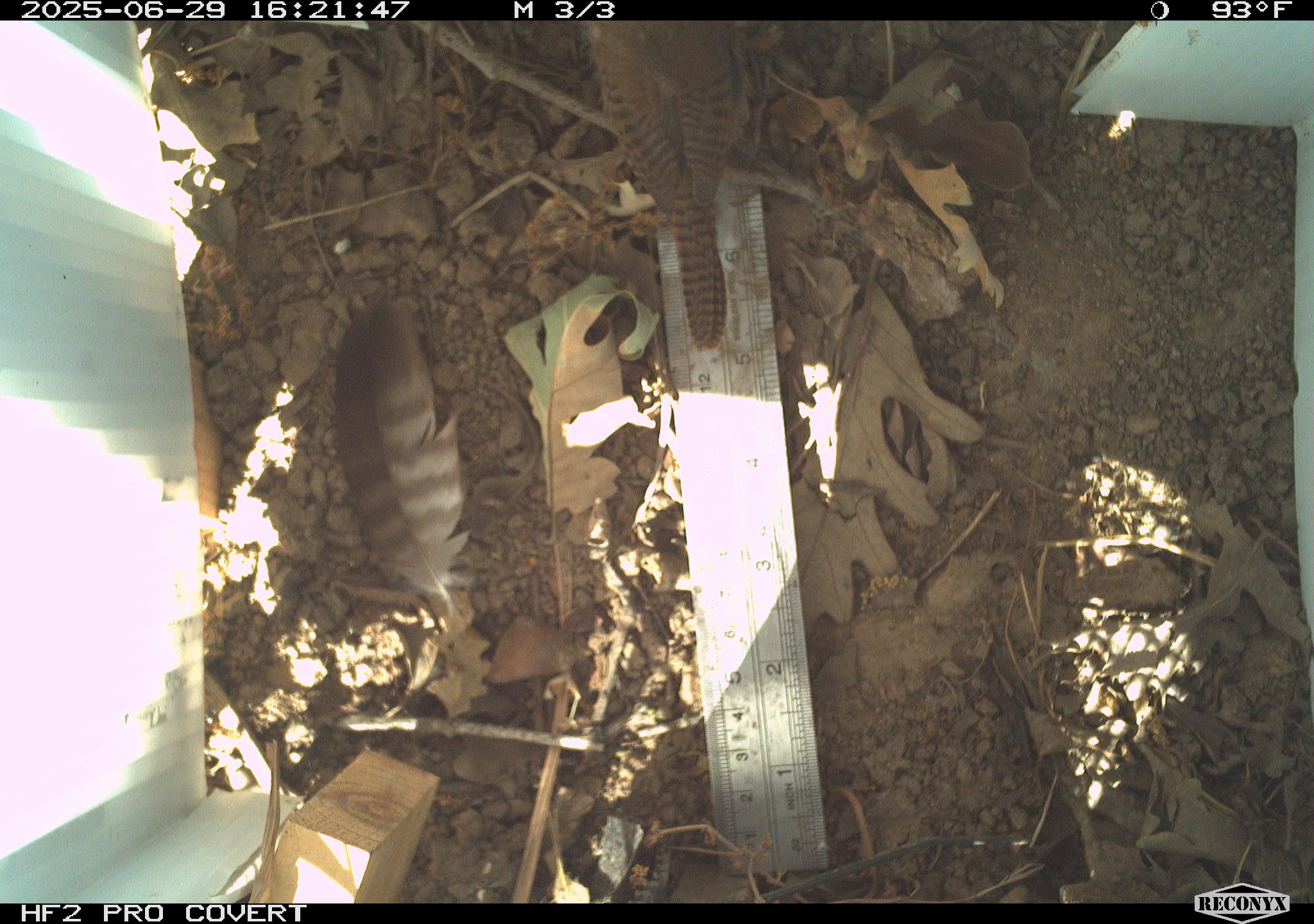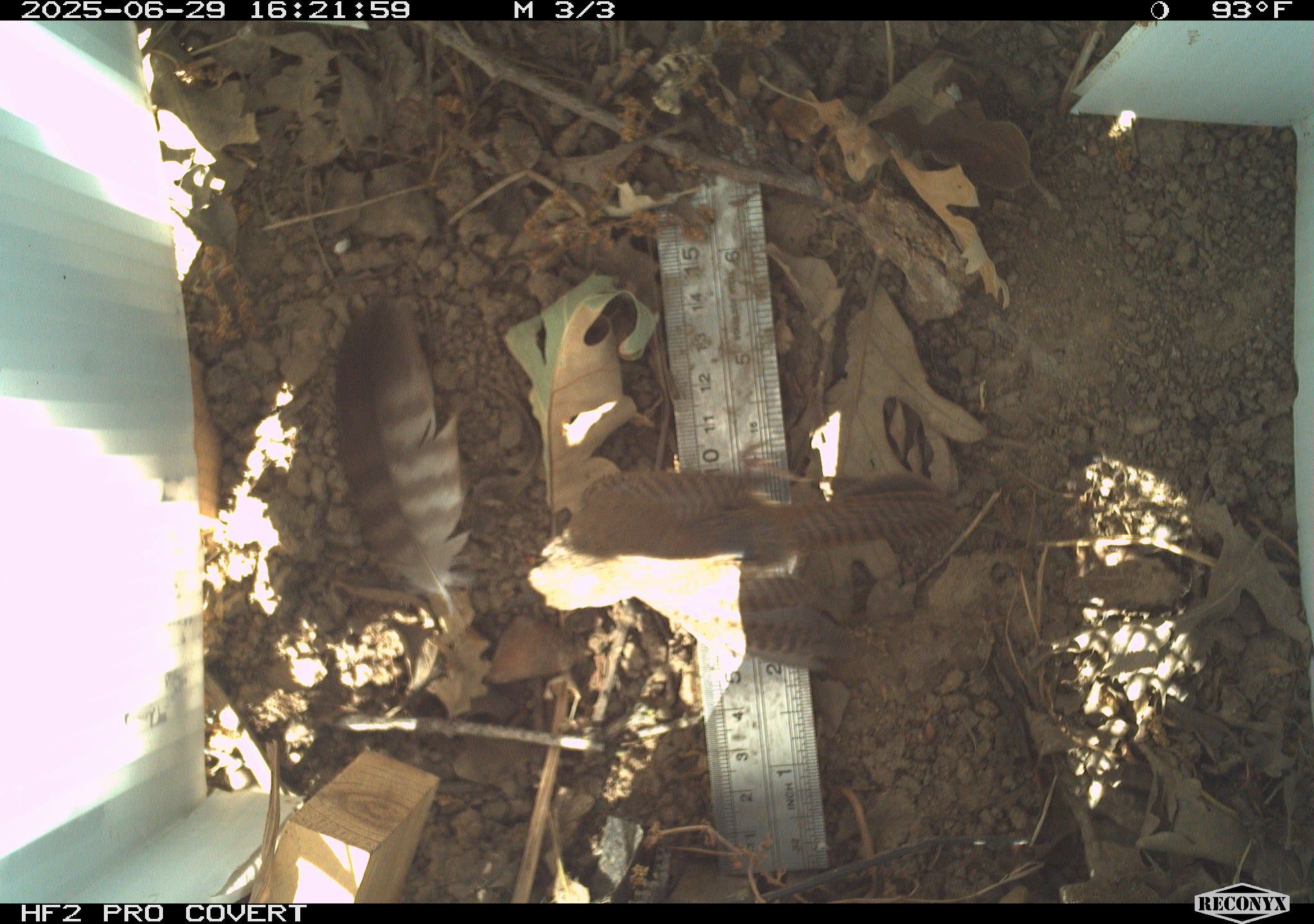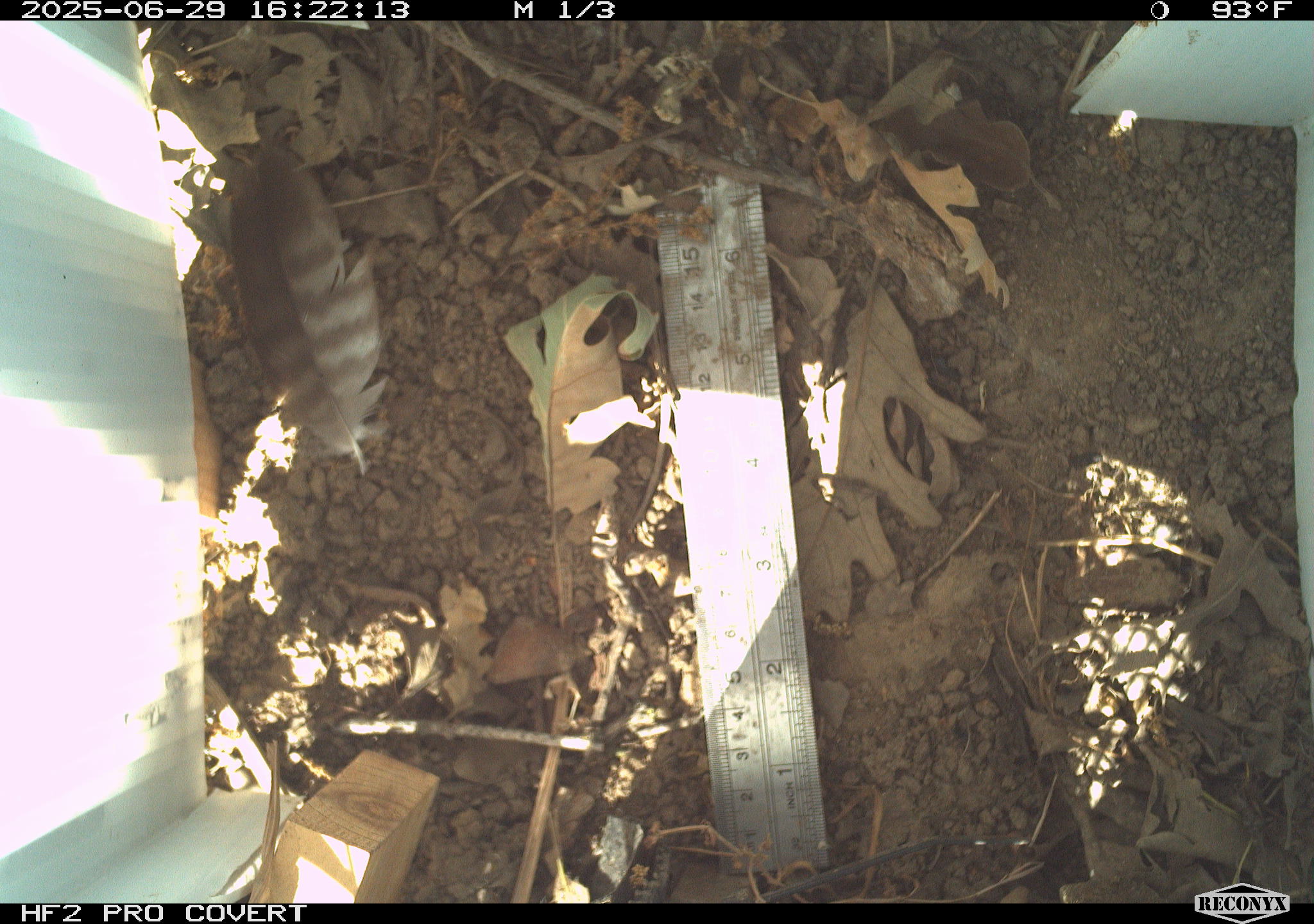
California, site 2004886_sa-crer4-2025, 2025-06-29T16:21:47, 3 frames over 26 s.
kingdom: Animalia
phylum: Chordata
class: Aves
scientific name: Aves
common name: bird